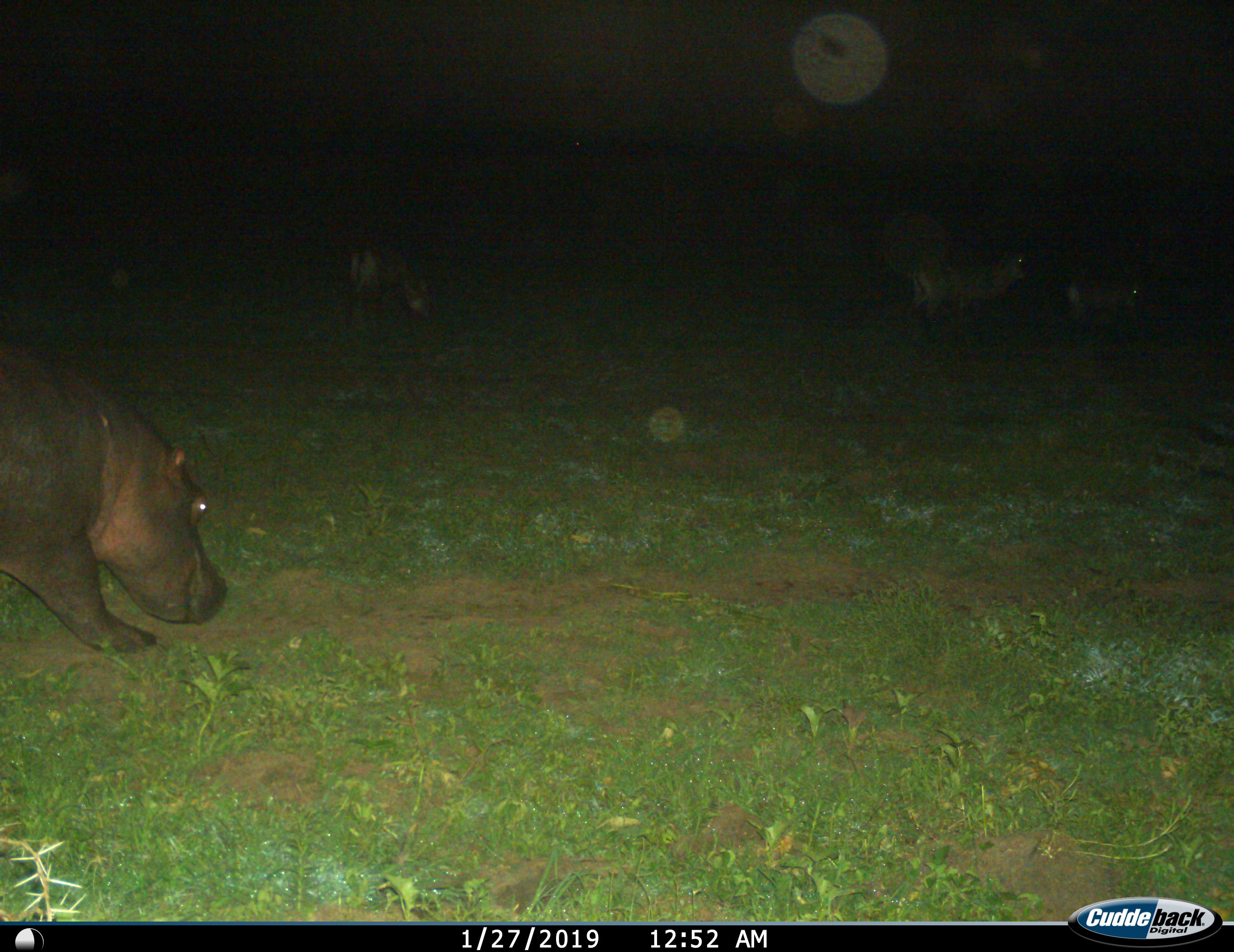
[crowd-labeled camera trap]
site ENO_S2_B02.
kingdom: Animalia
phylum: Chordata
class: Mammalia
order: Artiodactyla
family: Hippopotamidae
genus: Hippopotamus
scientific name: Hippopotamus amphibius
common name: hippopotamus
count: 1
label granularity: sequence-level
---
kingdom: Animalia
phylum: Chordata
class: Mammalia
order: Artiodactyla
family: Bovidae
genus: Kobus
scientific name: Kobus ellipsiprymnus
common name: waterbuck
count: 3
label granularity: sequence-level